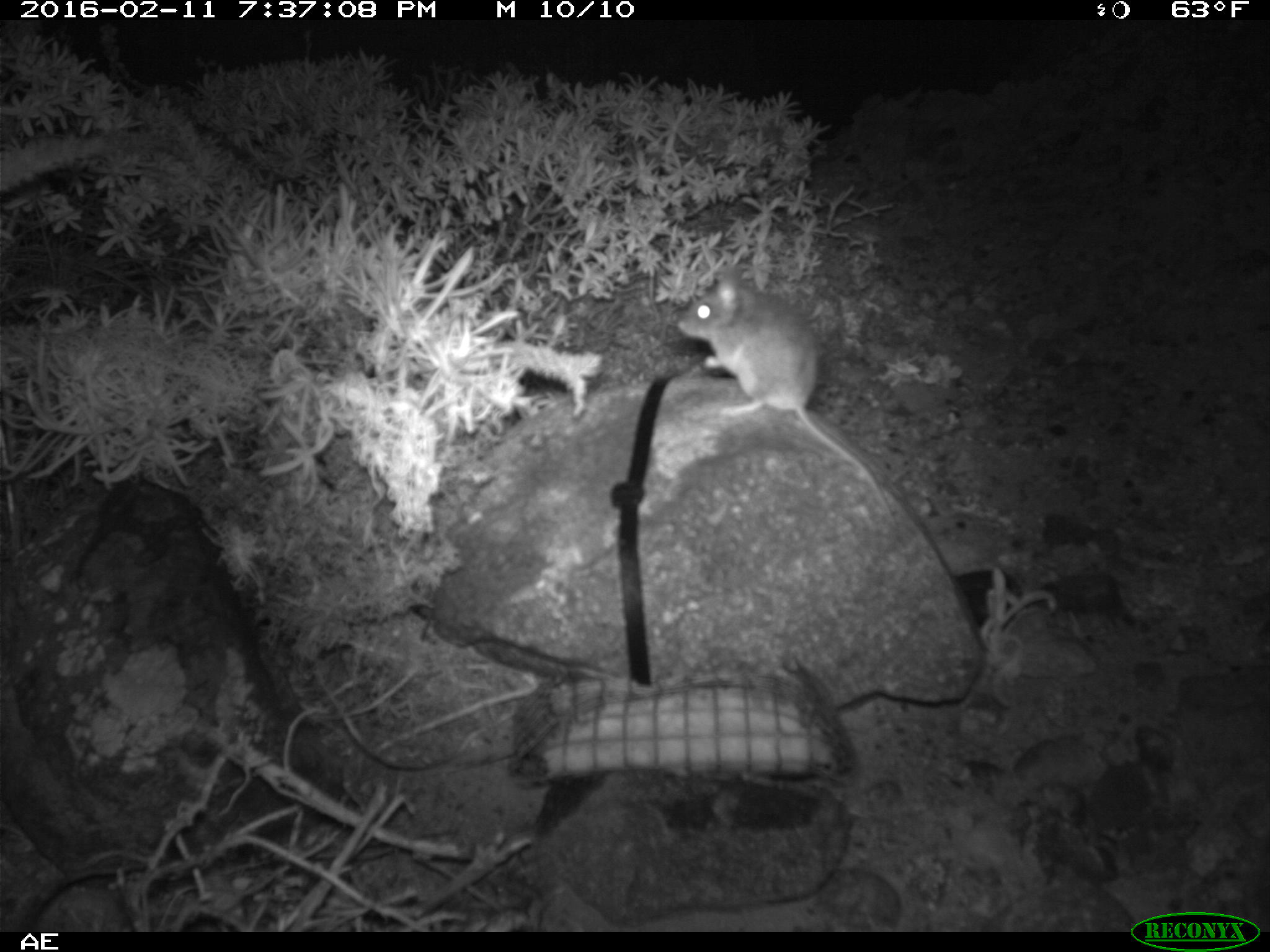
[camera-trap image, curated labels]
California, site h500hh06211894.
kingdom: Animalia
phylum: Chordata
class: Mammalia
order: Rodentia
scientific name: Rodentia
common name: rodent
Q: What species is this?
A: Rodent (Rodentia).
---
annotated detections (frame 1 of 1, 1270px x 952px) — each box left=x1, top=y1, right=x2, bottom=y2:
rodent: left=676, top=266, right=895, bottom=522